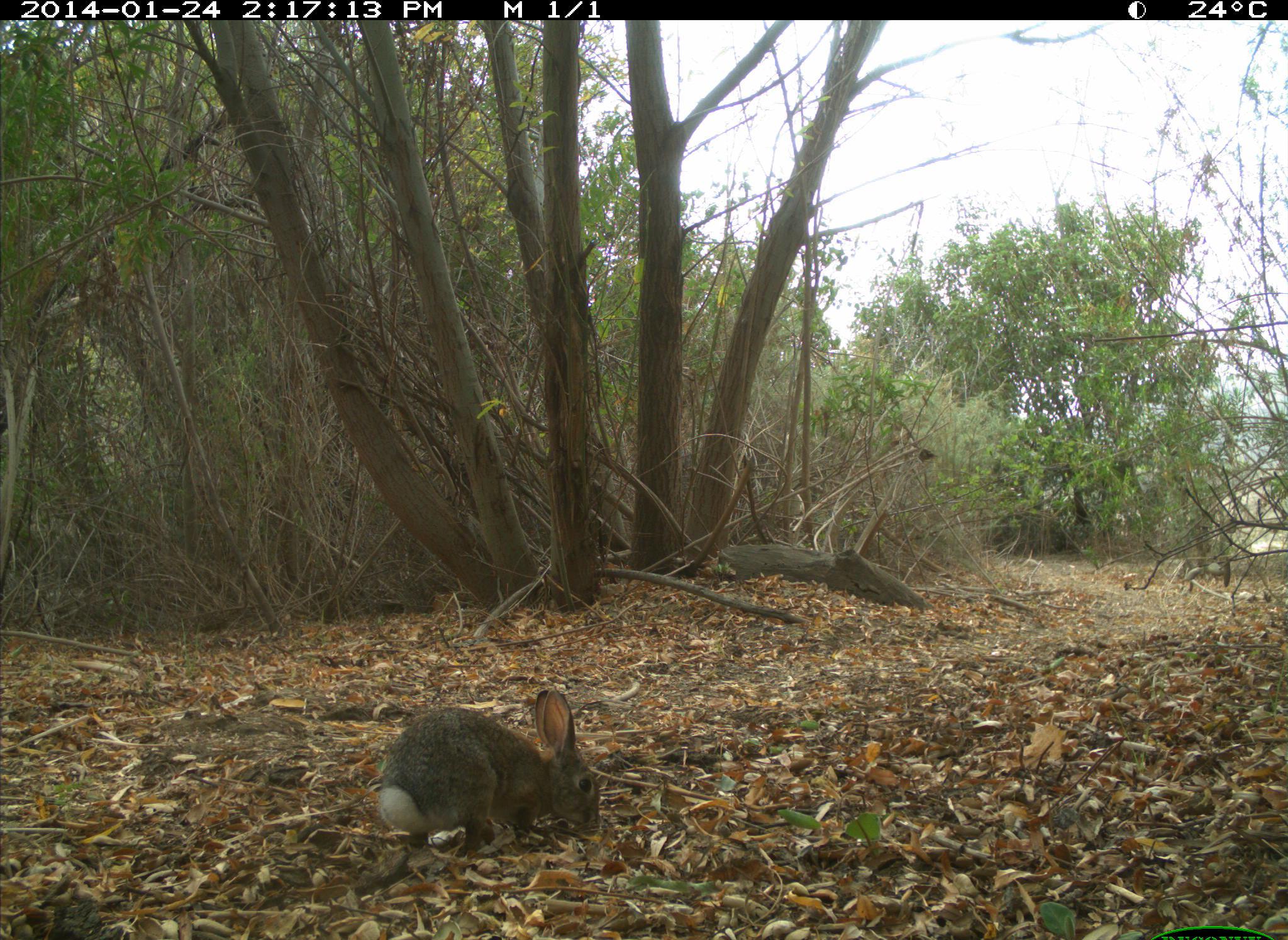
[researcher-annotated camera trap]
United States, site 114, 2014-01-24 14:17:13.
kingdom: Animalia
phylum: Chordata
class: Mammalia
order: Lagomorpha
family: Leporidae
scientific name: Leporidae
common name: rabbits and hares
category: rabbit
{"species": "rabbit (rabbits and hares) (Leporidae)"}